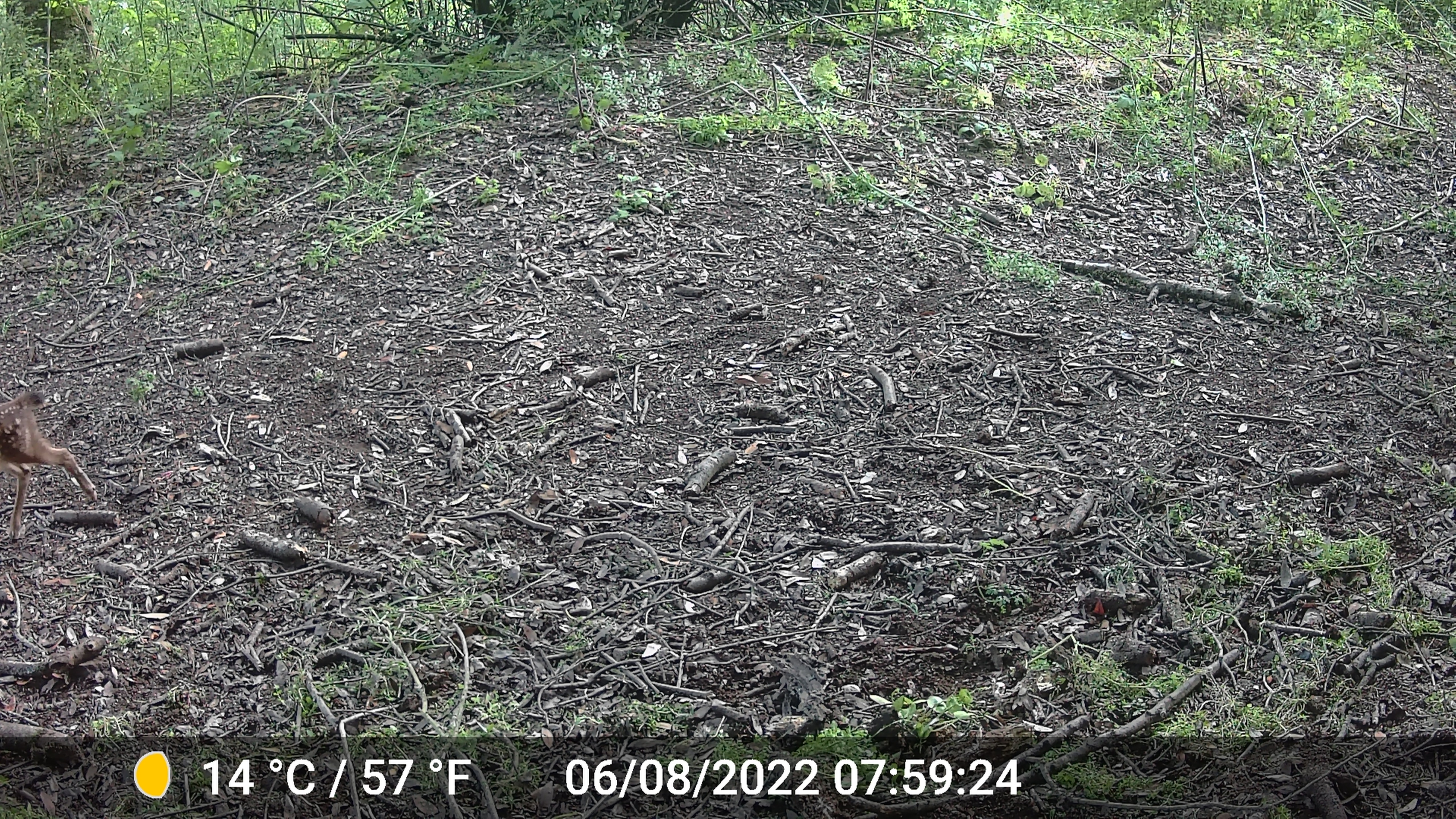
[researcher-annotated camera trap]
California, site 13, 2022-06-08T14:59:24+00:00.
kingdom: Animalia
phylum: Chordata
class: Mammalia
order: Artiodactyla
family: Cervidae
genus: Odocoileus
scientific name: Odocoileus hemionus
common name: mule deer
Mule deer (Odocoileus hemionus).